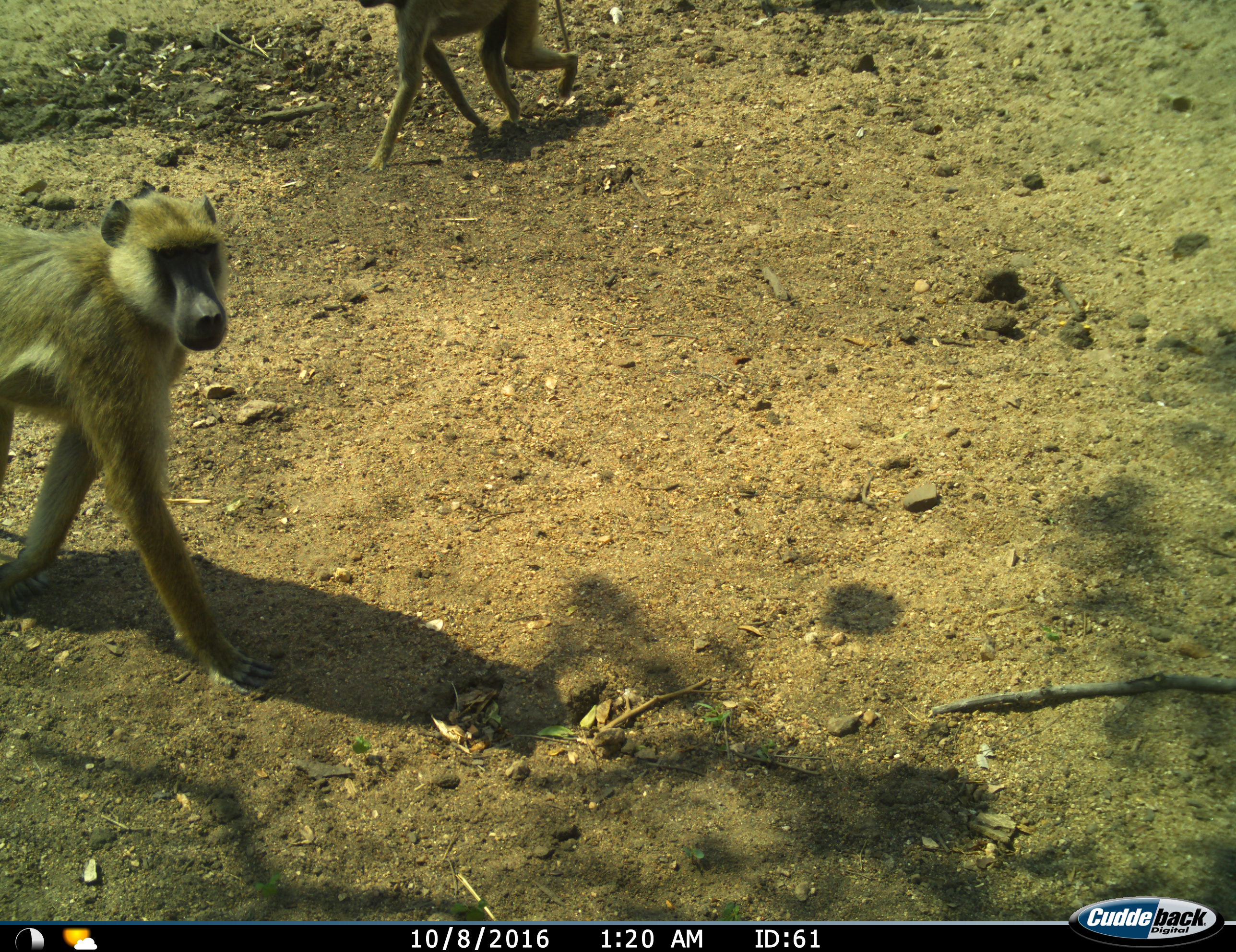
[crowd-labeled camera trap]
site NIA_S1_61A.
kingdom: Animalia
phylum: Chordata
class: Mammalia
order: Primates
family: Cercopithecidae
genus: Papio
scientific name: Papio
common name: baboon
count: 2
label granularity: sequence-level